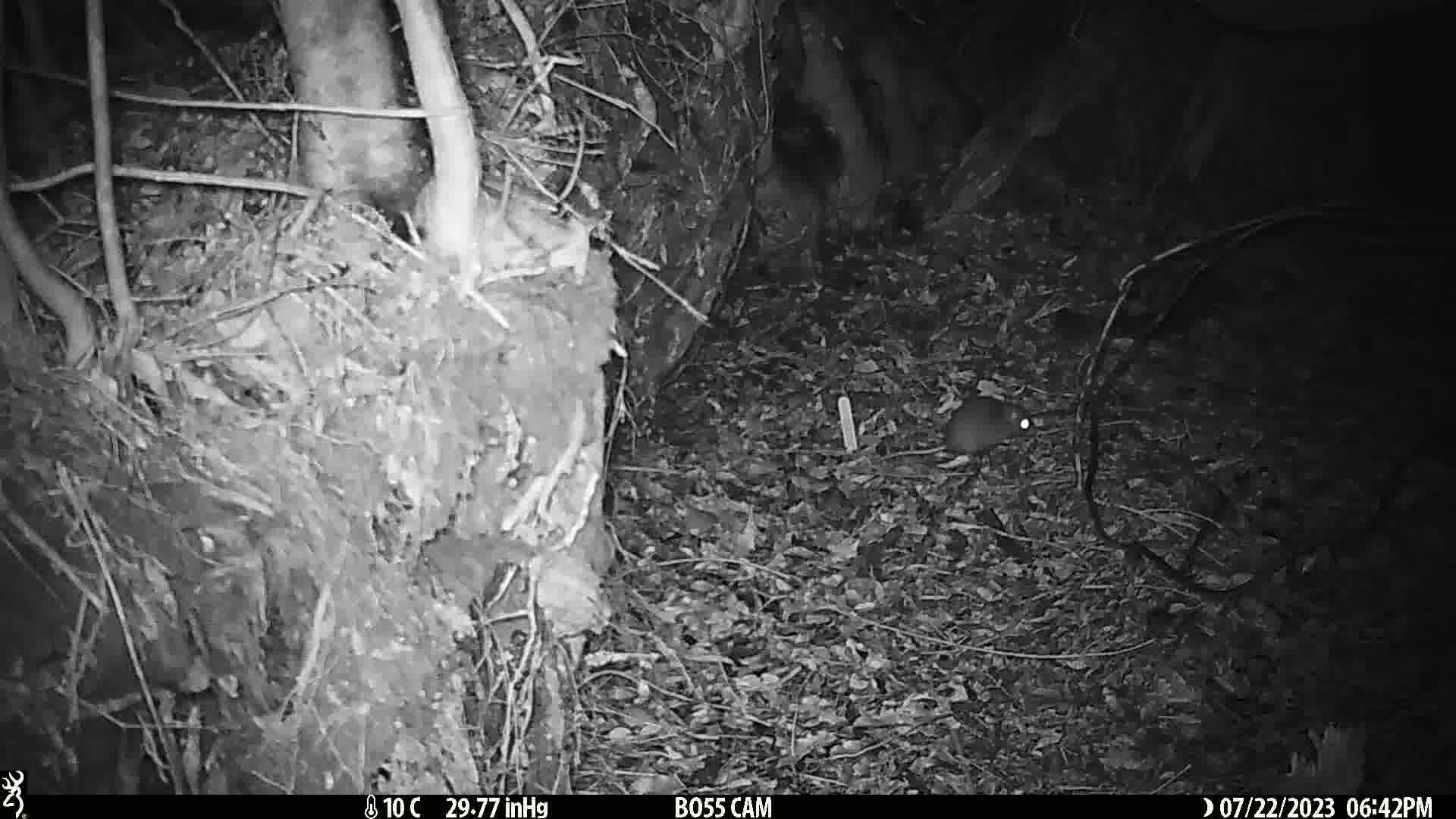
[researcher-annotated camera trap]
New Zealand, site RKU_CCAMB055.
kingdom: Animalia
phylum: Chordata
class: Mammalia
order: Rodentia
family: Muridae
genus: Rattus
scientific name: Rattus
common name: rat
Rat (Rattus).